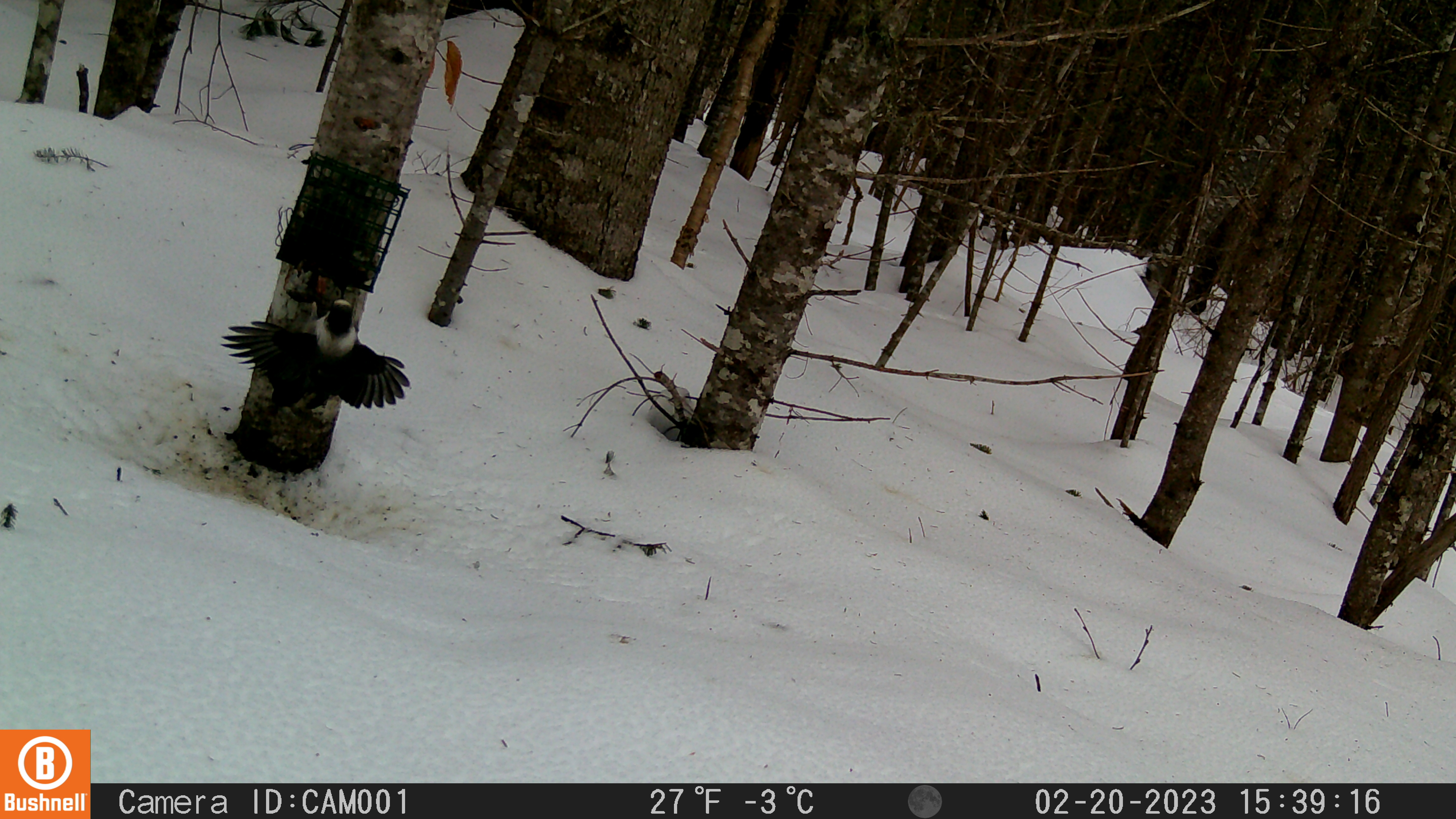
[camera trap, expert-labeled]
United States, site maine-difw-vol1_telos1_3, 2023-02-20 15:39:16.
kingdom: Animalia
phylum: Chordata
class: Aves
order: Passeriformes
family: Corvidae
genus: Perisoreus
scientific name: Perisoreus canadensis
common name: canada jay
Canada jay (Perisoreus canadensis).